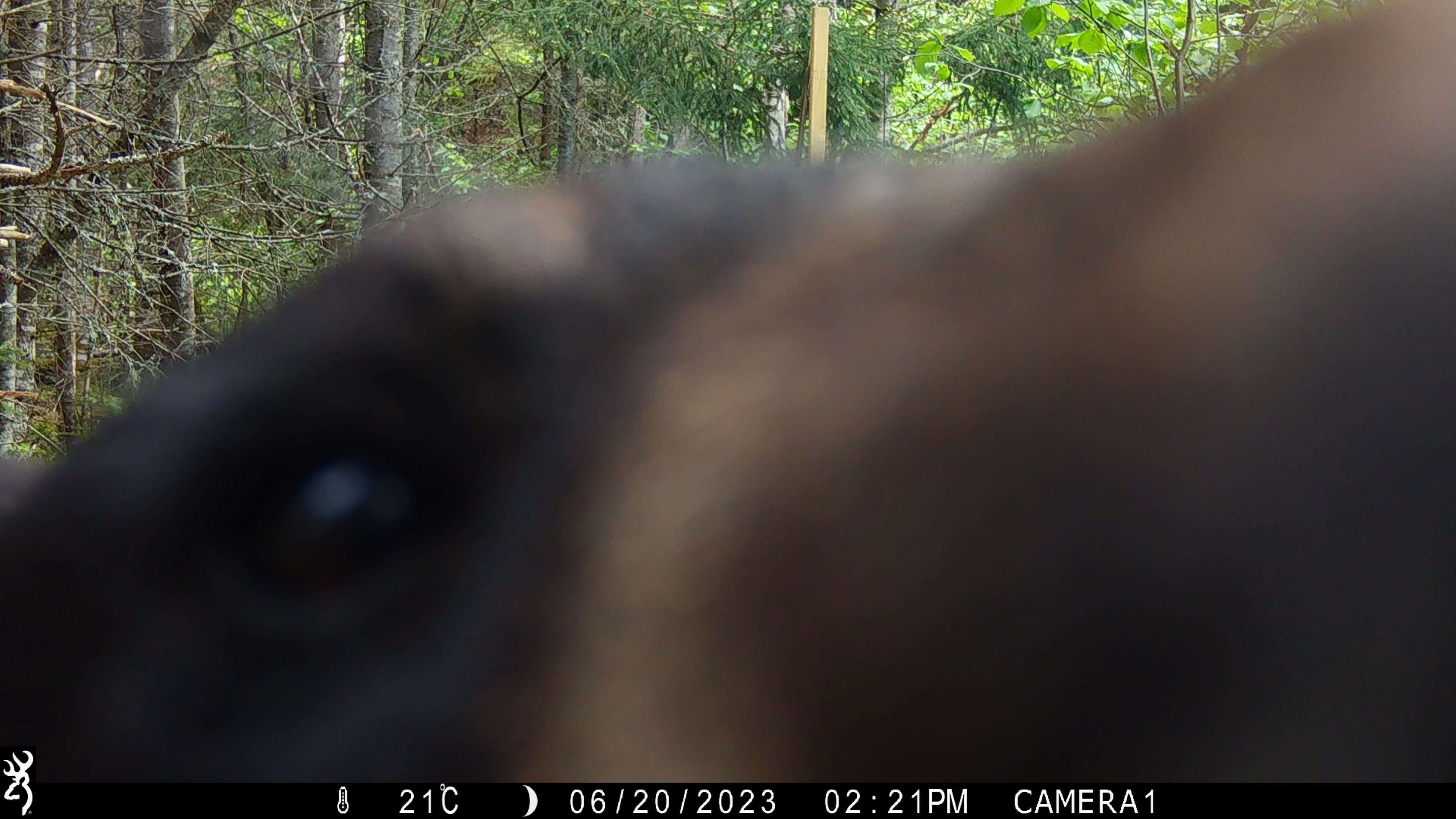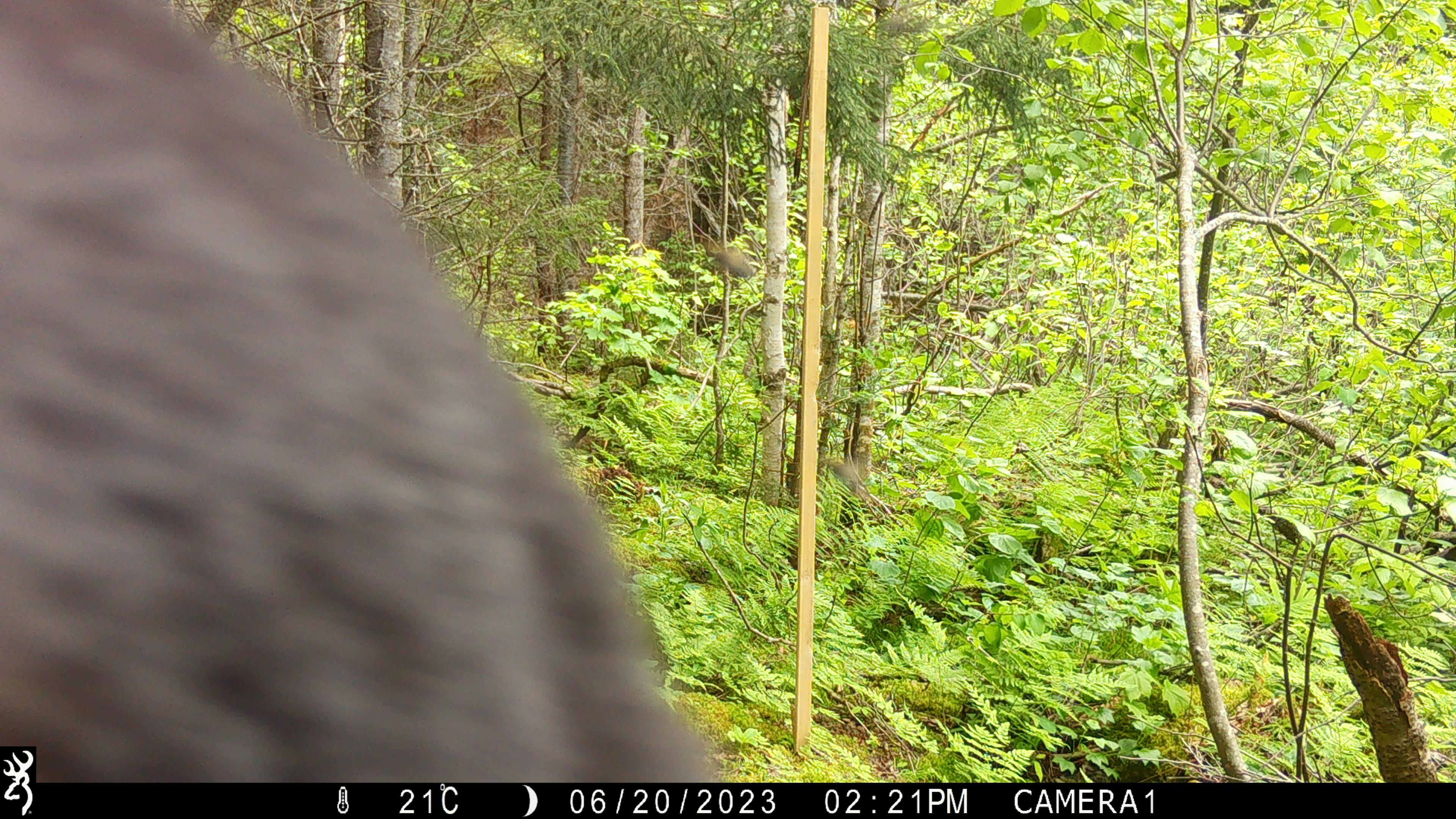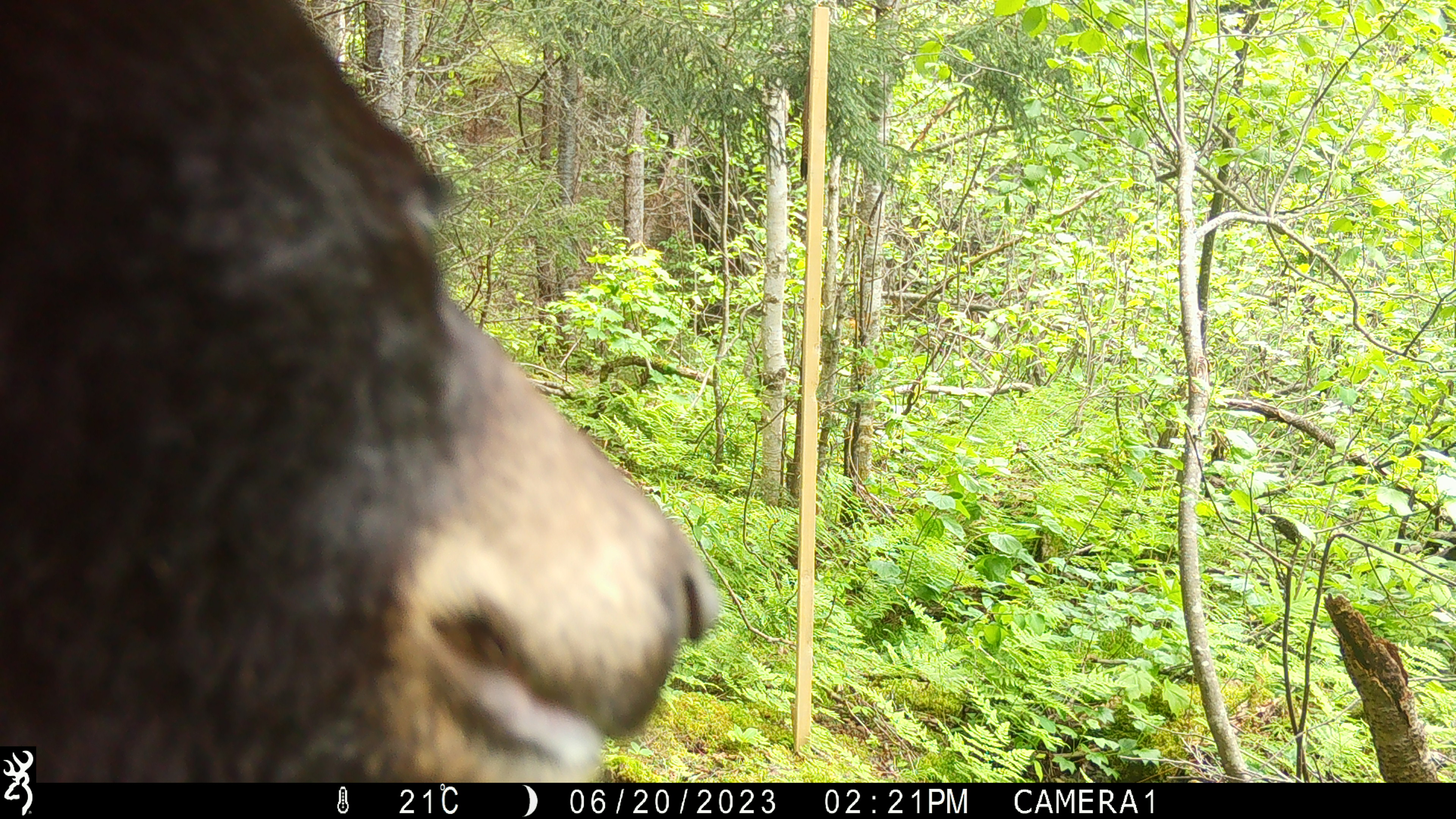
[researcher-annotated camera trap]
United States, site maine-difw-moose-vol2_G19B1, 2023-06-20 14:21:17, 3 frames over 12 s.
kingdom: Animalia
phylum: Chordata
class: Mammalia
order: Carnivora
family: Ursidae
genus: Ursus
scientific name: Ursus americanus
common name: black bear